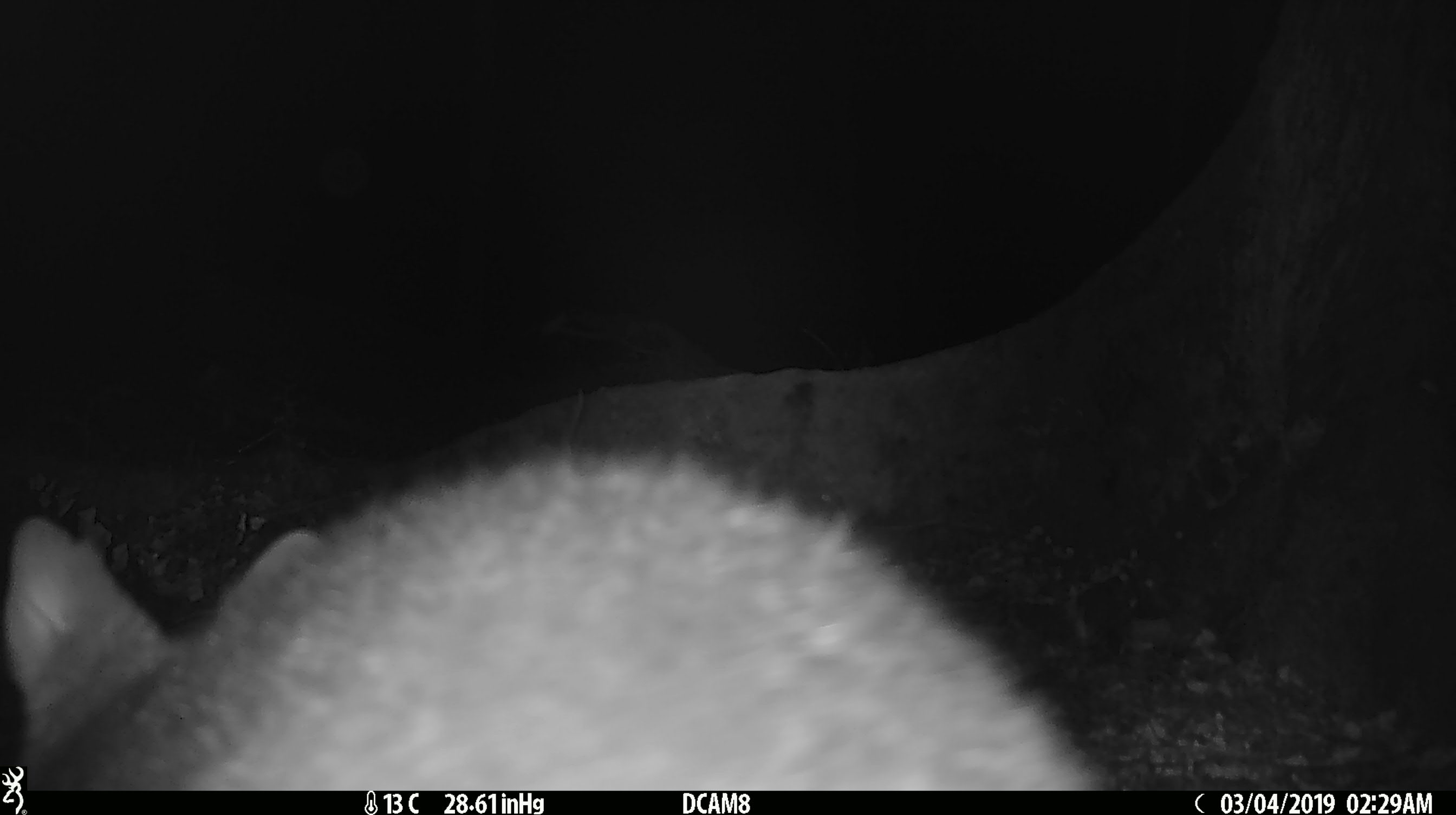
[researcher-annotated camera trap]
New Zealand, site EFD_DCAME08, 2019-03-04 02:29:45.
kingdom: Animalia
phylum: Chordata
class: Mammalia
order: Diprotodontia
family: Phalangeridae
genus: Trichosurus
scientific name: Trichosurus vulpecula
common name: common brushtail possum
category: possum